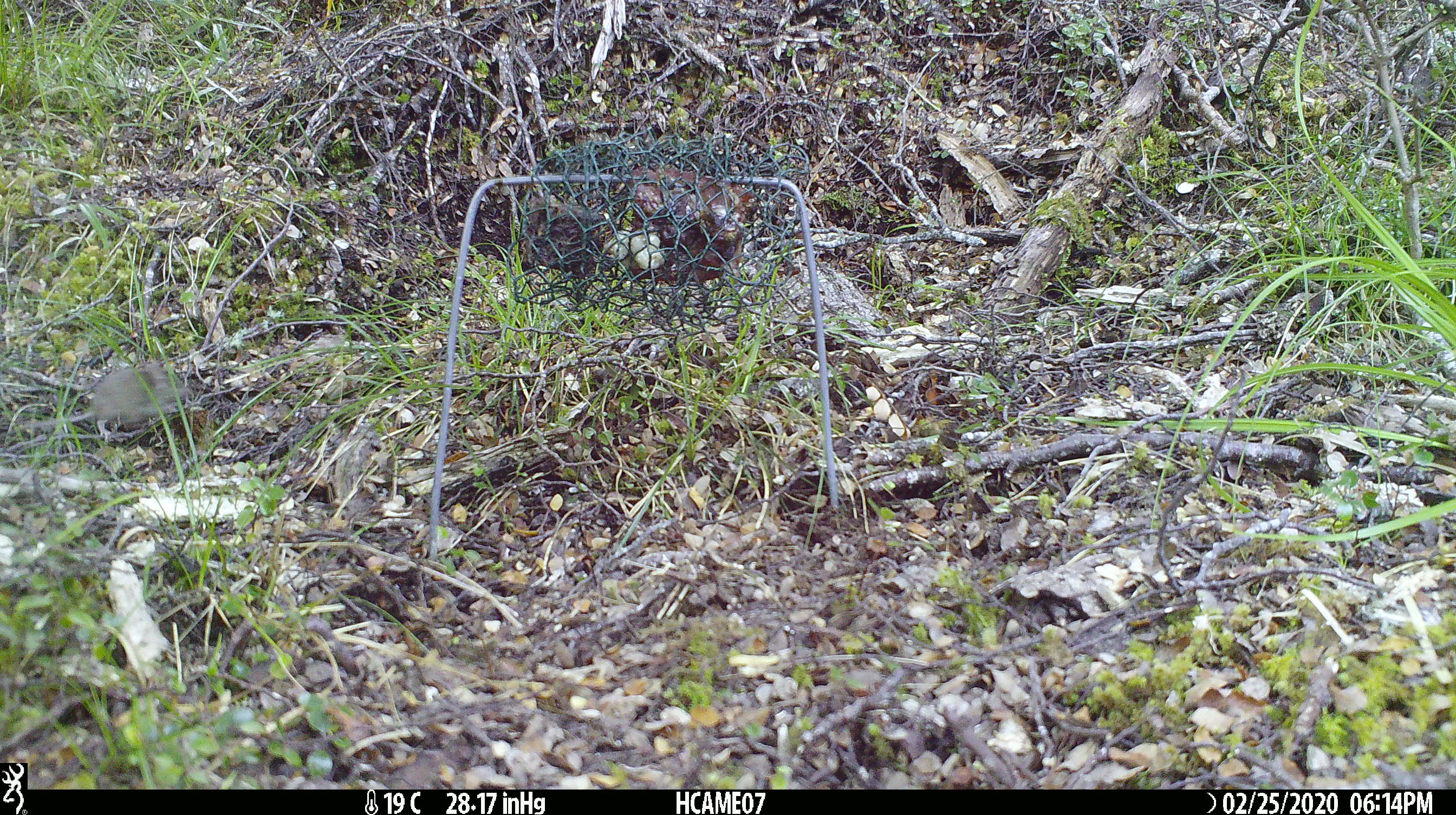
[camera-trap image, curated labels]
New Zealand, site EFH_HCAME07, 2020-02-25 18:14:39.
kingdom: Animalia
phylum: Chordata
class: Mammalia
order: Rodentia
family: Muridae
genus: Mus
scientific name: Mus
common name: mouse